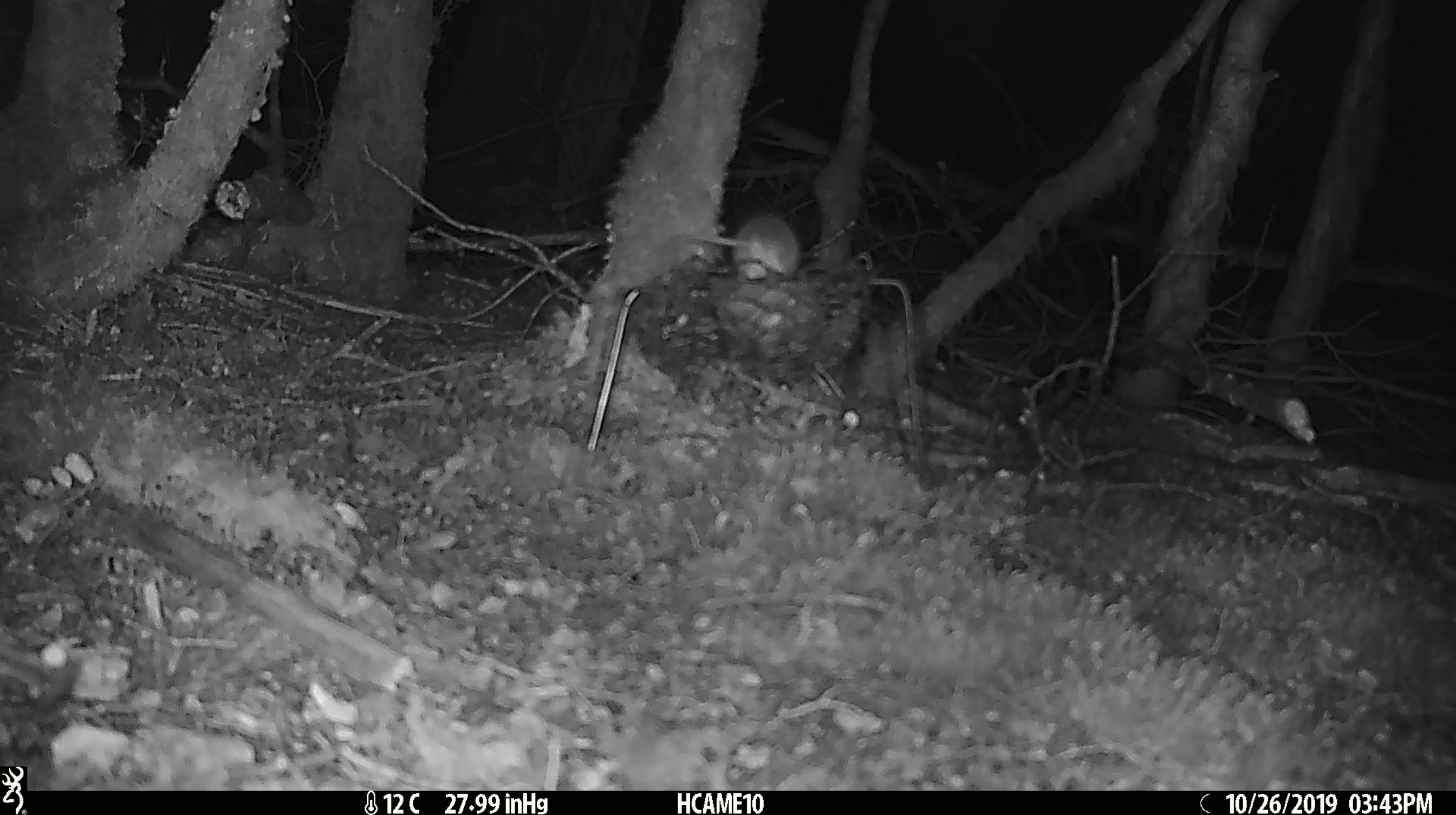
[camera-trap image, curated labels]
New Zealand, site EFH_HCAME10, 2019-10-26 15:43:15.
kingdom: Animalia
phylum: Chordata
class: Mammalia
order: Rodentia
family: Muridae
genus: Mus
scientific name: Mus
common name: mouse